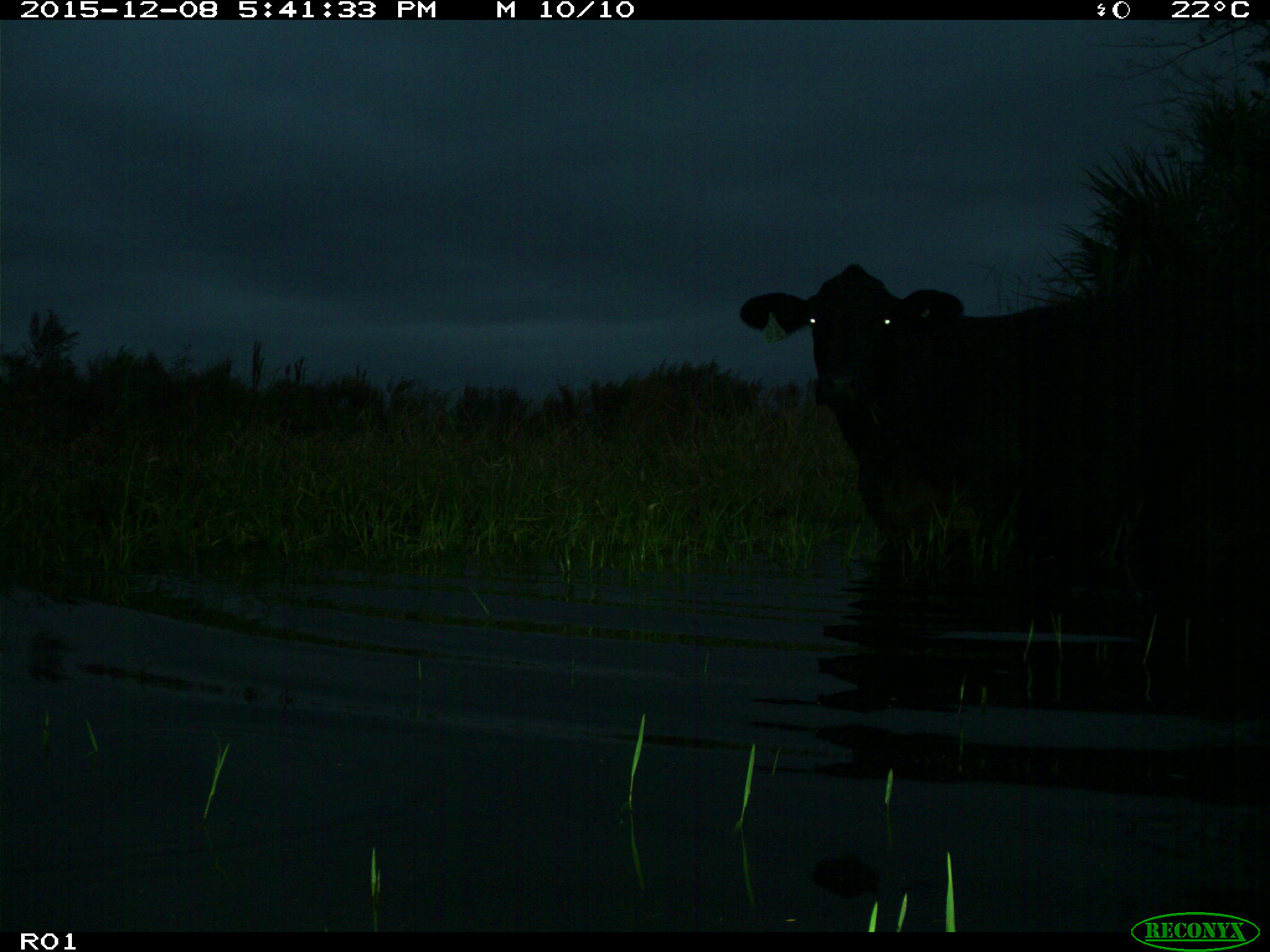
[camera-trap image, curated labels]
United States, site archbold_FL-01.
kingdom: Animalia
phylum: Chordata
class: Mammalia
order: Artiodactyla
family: Bovidae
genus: Bos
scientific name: Bos taurus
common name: domestic cow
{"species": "Bos taurus (domestic cow)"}